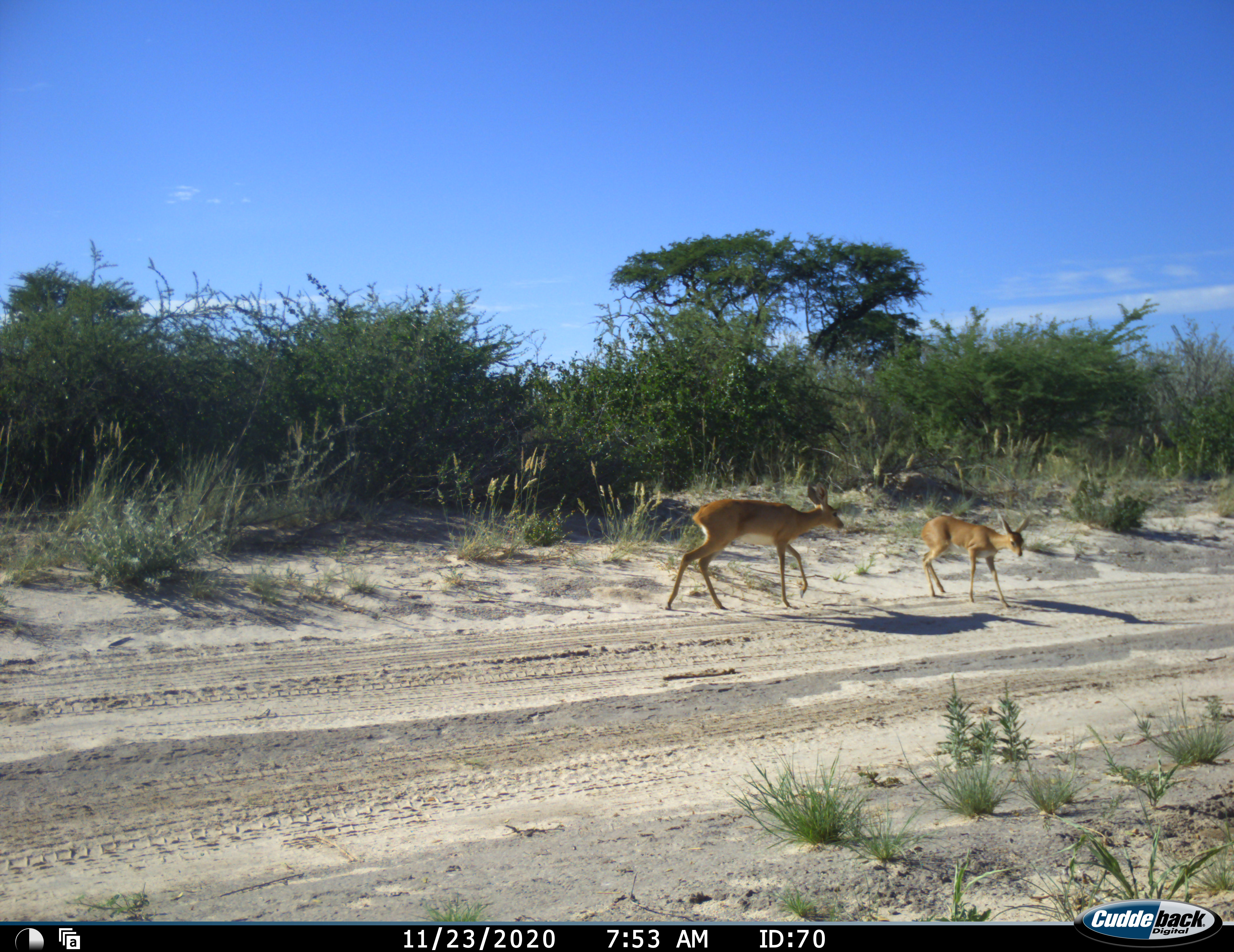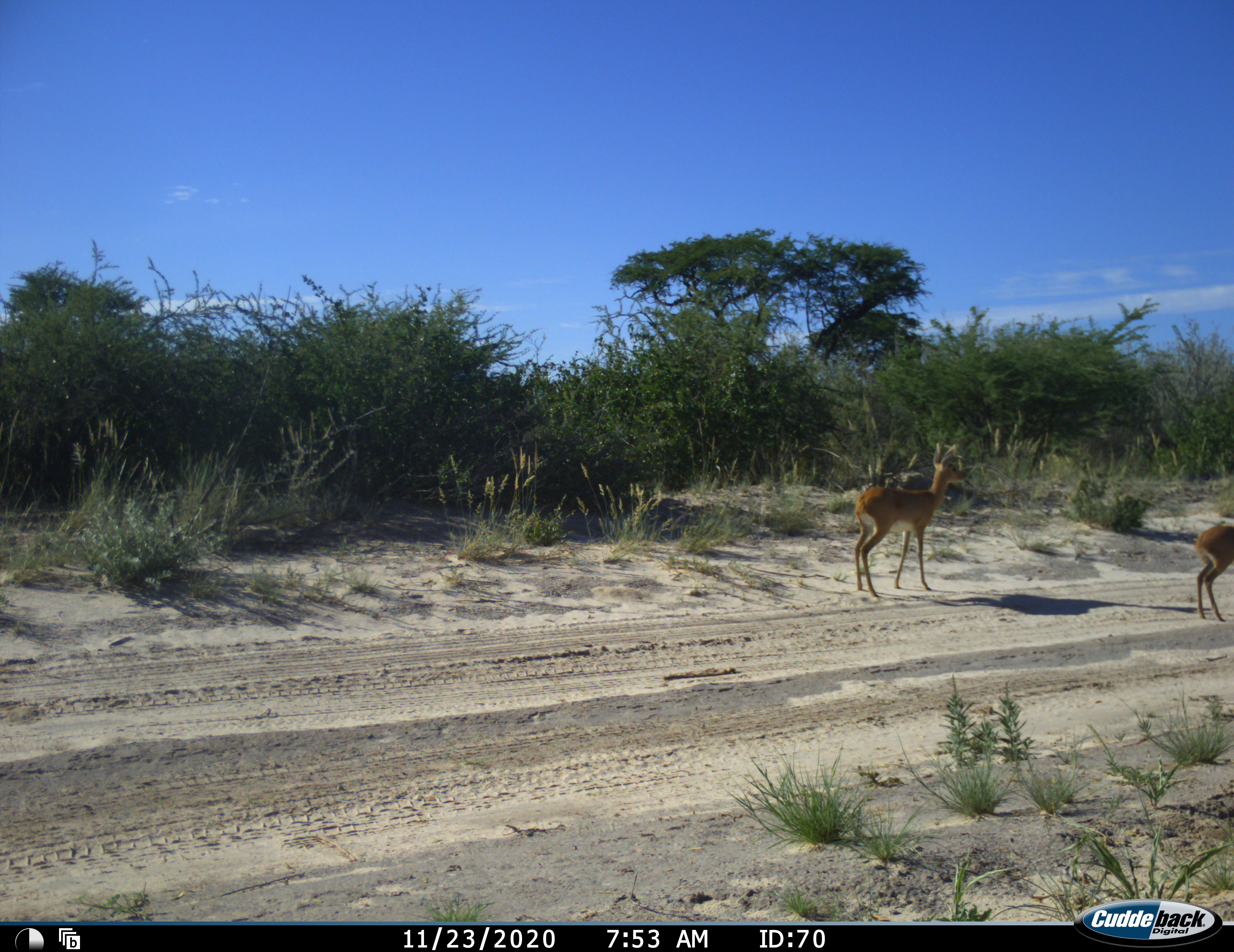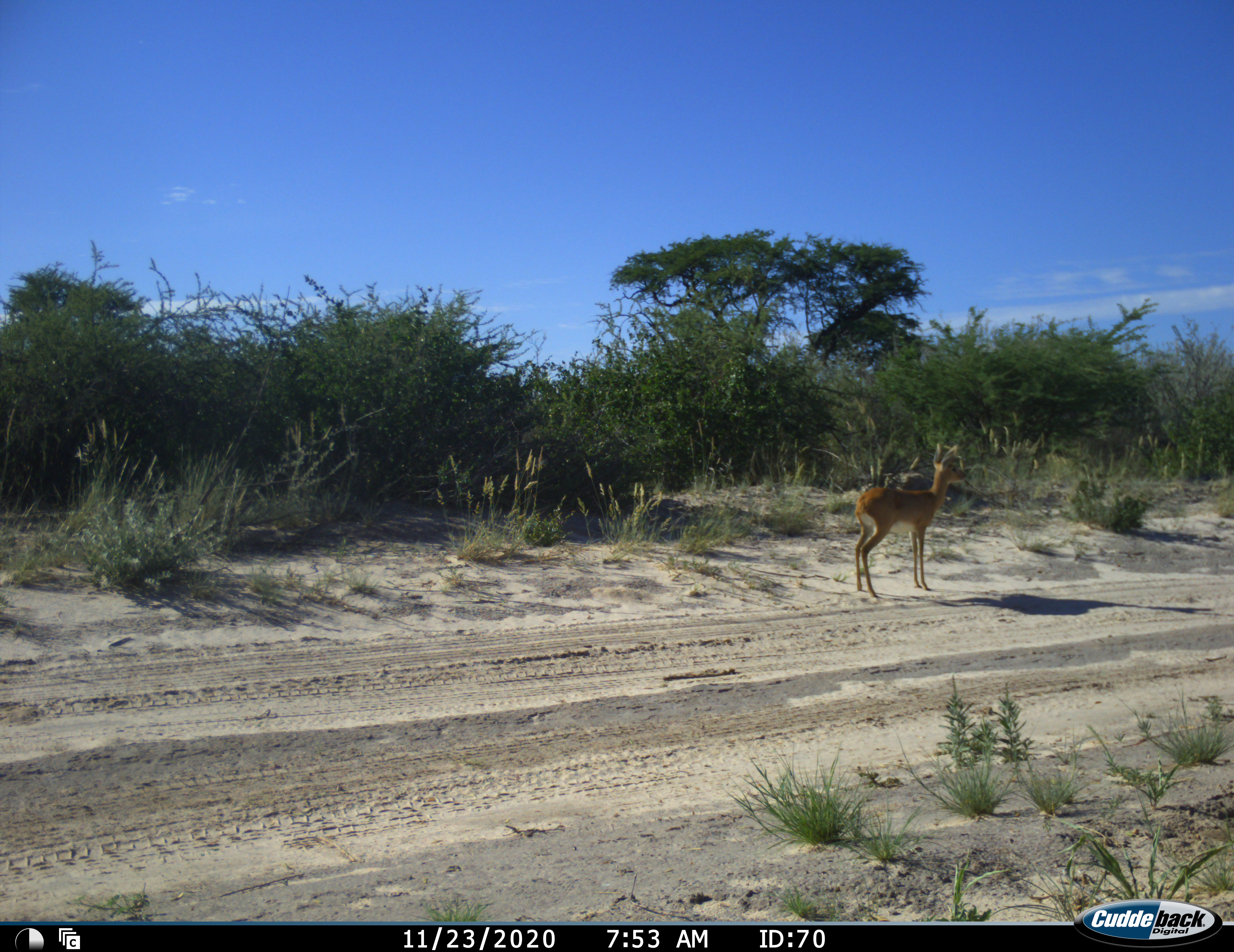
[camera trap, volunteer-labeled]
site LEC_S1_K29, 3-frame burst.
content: unidentified animal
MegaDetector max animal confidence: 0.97